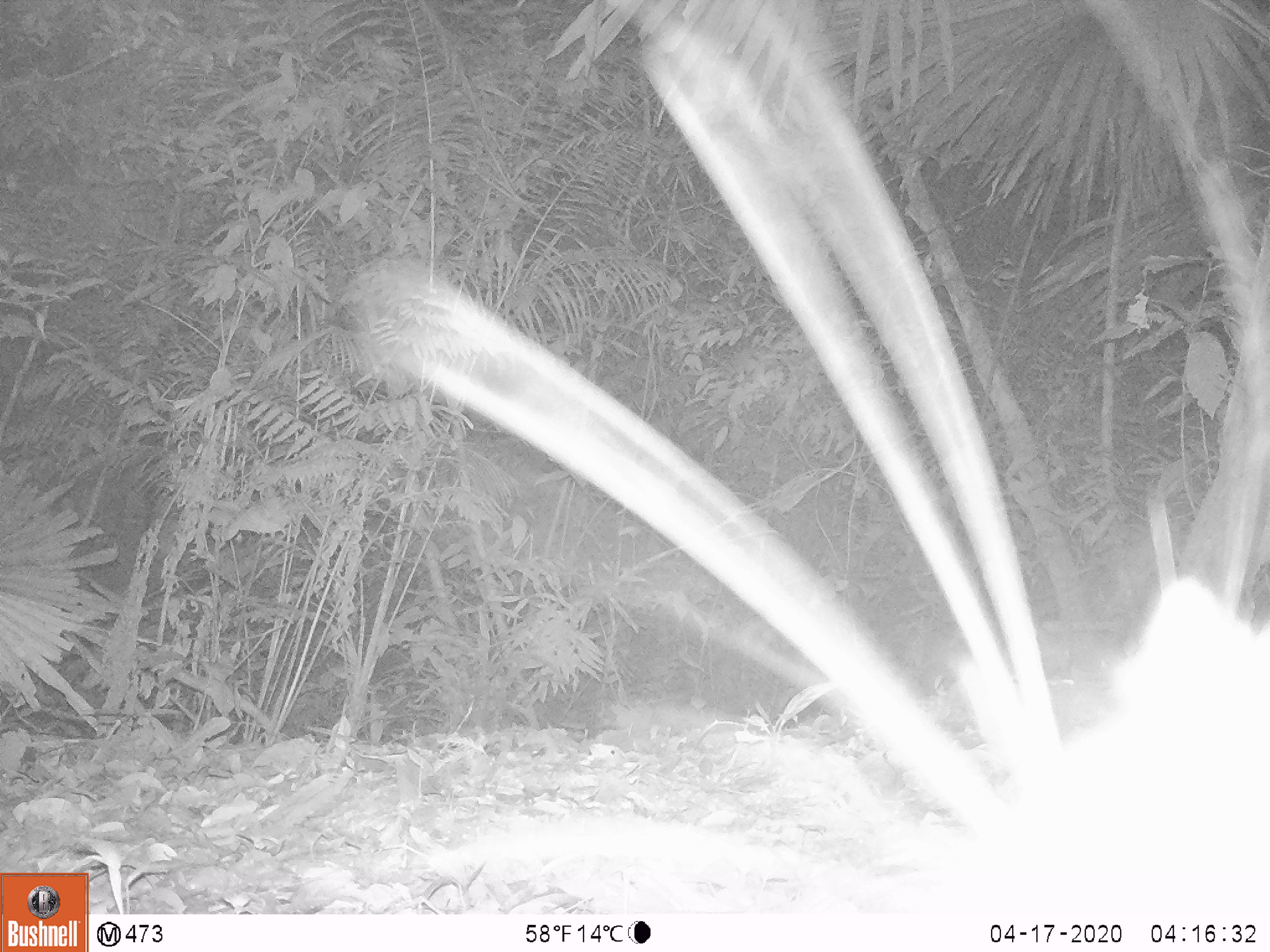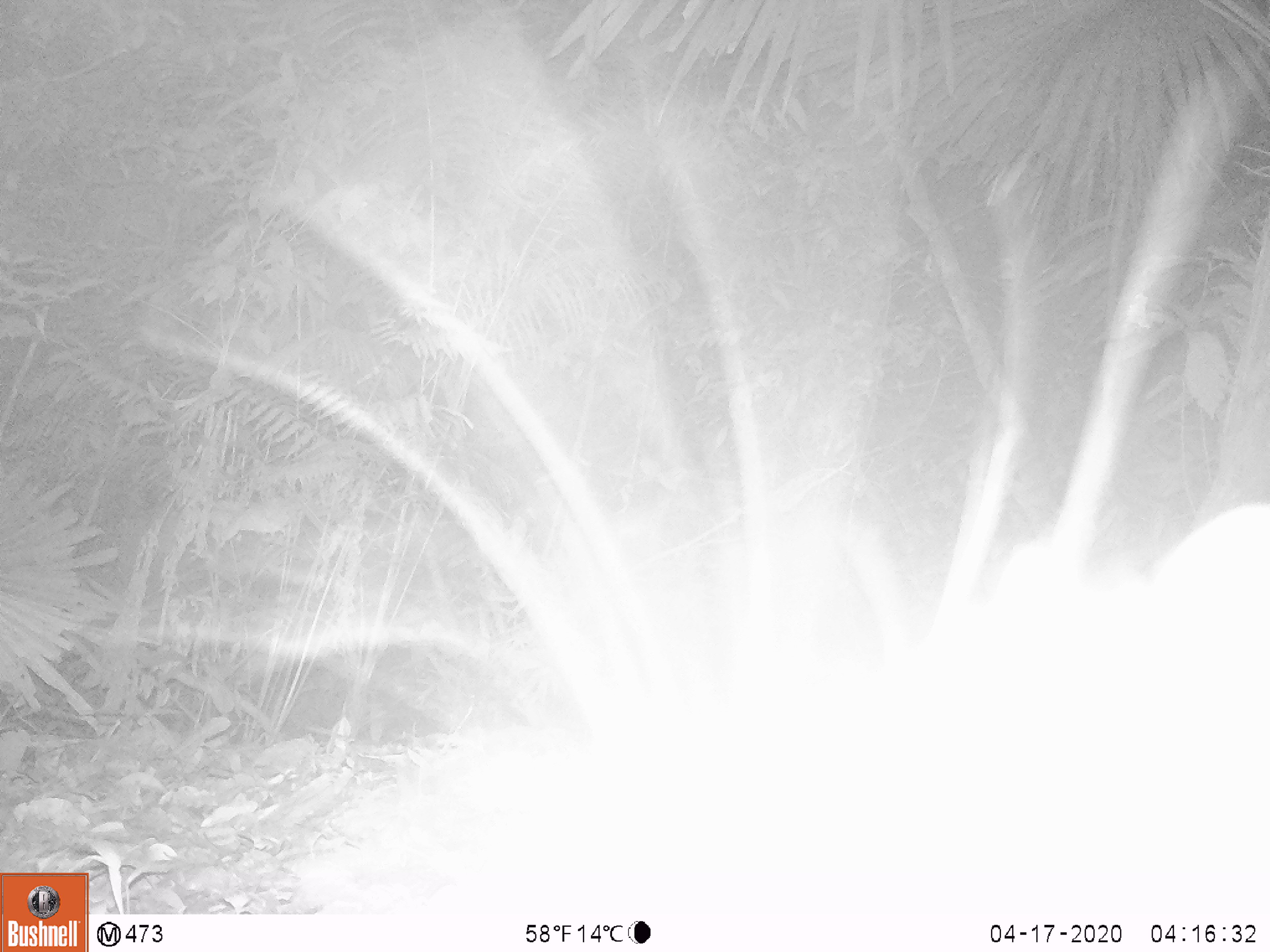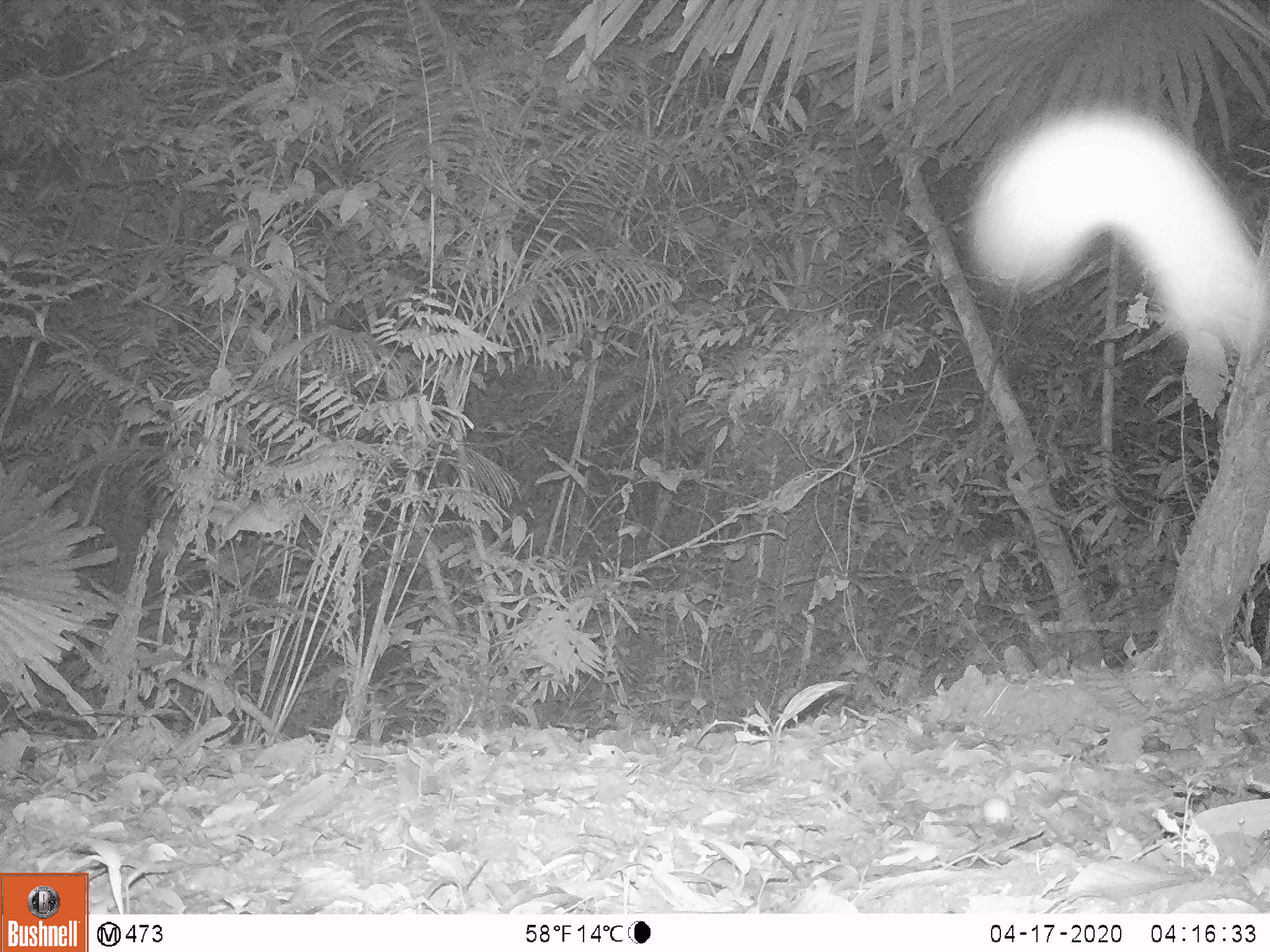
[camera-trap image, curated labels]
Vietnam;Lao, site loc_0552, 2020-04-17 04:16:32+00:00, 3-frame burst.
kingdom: Animalia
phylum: Chordata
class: Mammalia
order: Rodentia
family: Hystricidae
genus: Atherurus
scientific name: Atherurus macrourus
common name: asiatic brush-tailed porcupine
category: asiatic brush tailed porcupine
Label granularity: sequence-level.